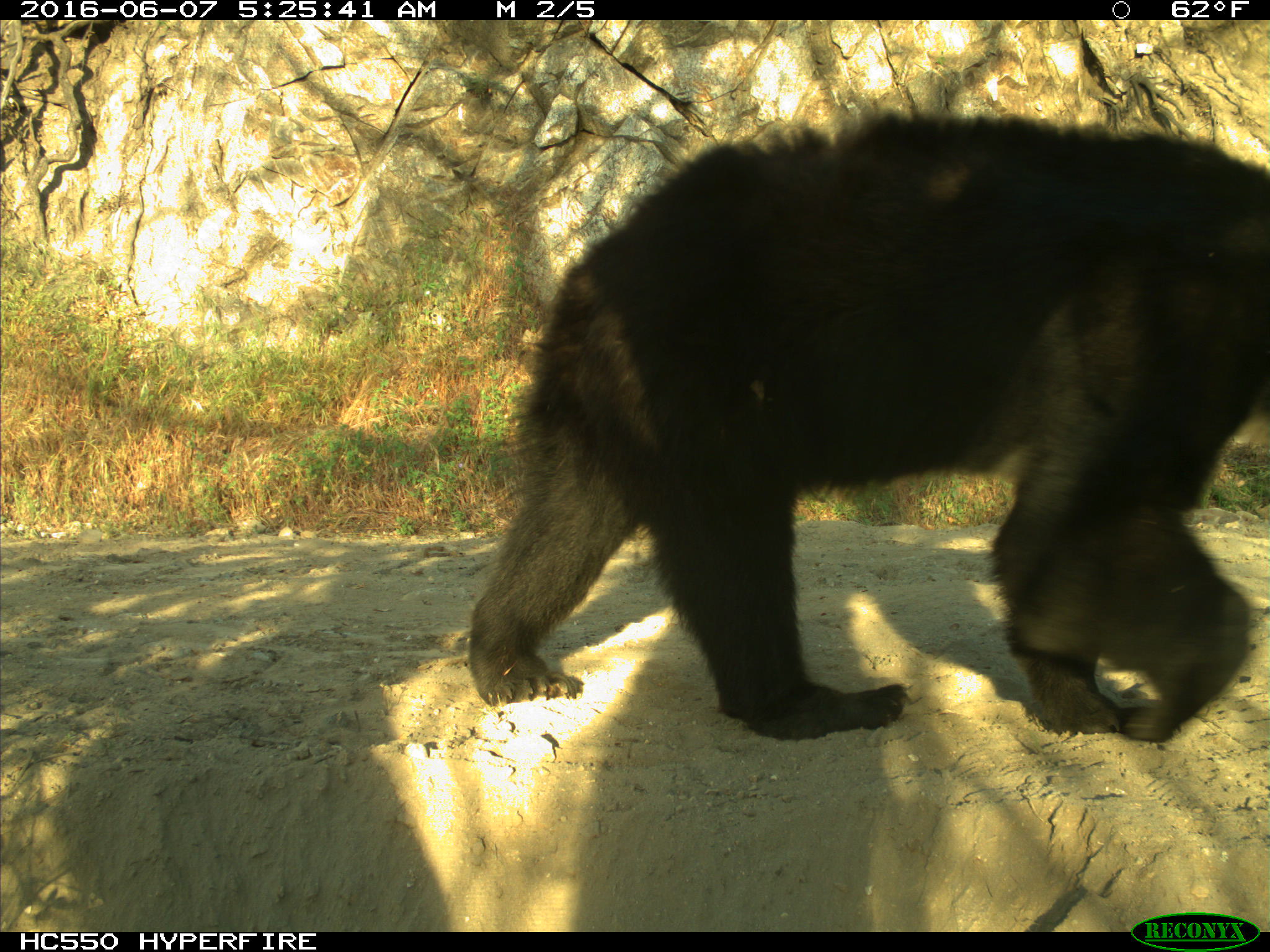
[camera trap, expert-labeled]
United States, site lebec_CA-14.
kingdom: Animalia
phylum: Chordata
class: Mammalia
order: Carnivora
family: Ursidae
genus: Ursus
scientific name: Ursus americanus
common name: american black bear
Ursus americanus (american black bear).